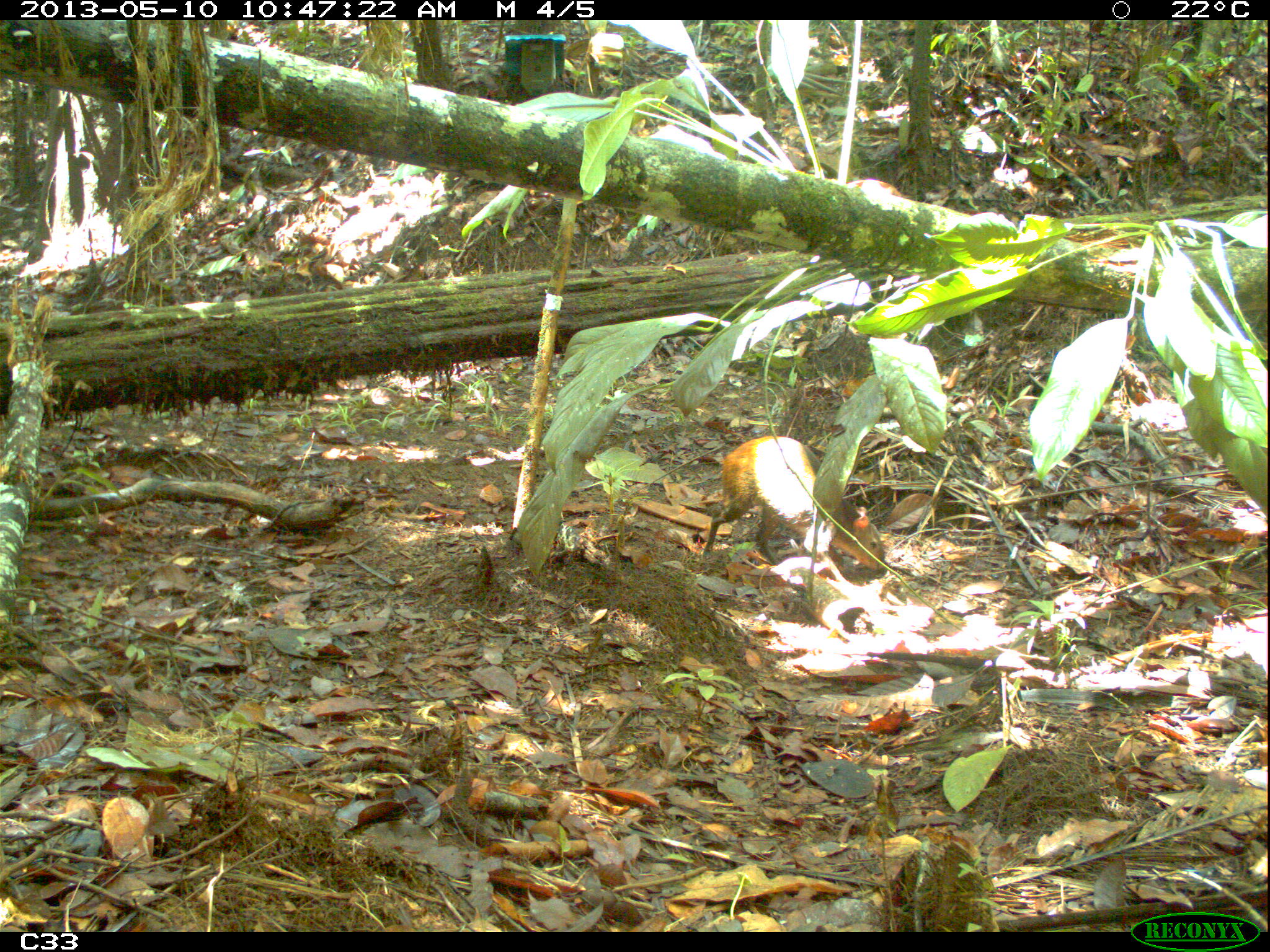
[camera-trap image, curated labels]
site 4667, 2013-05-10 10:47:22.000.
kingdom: Animalia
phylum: Chordata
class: Mammalia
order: Rodentia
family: Dasyproctidae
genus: Dasyprocta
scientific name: Dasyprocta leporina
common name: red-rumped agouti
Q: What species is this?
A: Dasyprocta leporina (red-rumped agouti).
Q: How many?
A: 1.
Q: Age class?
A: Adult.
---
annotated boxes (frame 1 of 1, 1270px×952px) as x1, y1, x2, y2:
dasyprocta leporina: 699, 433, 885, 576